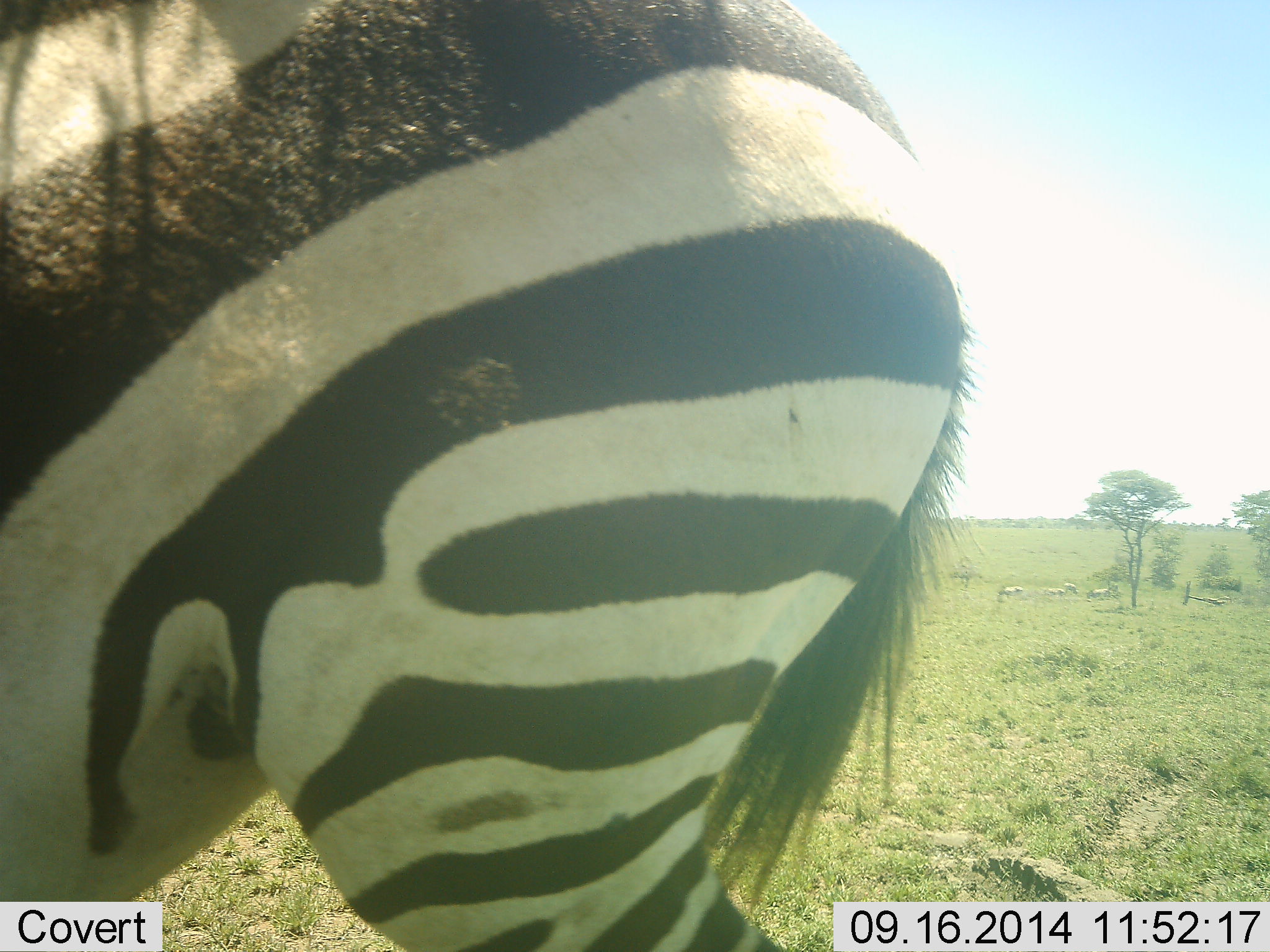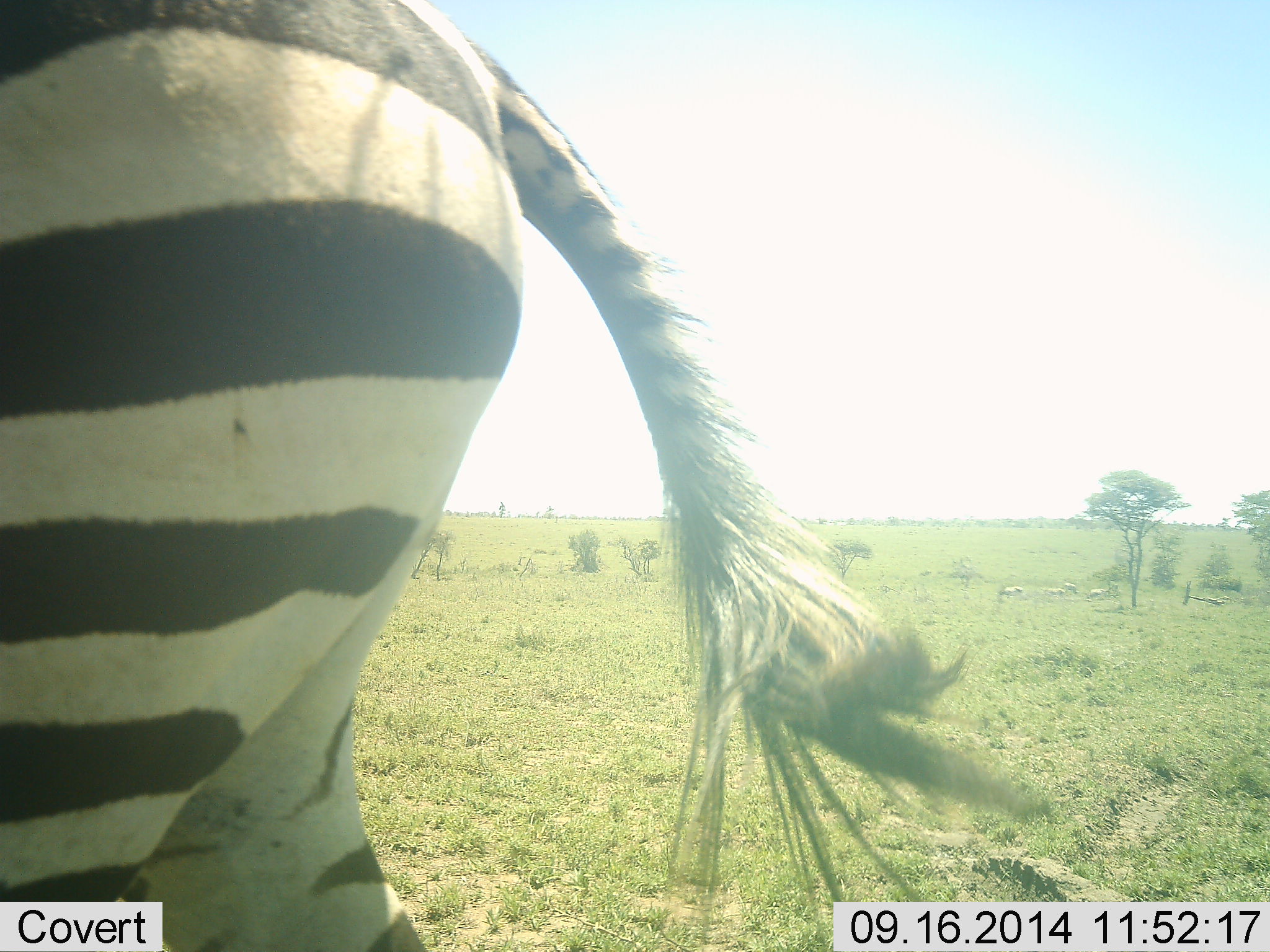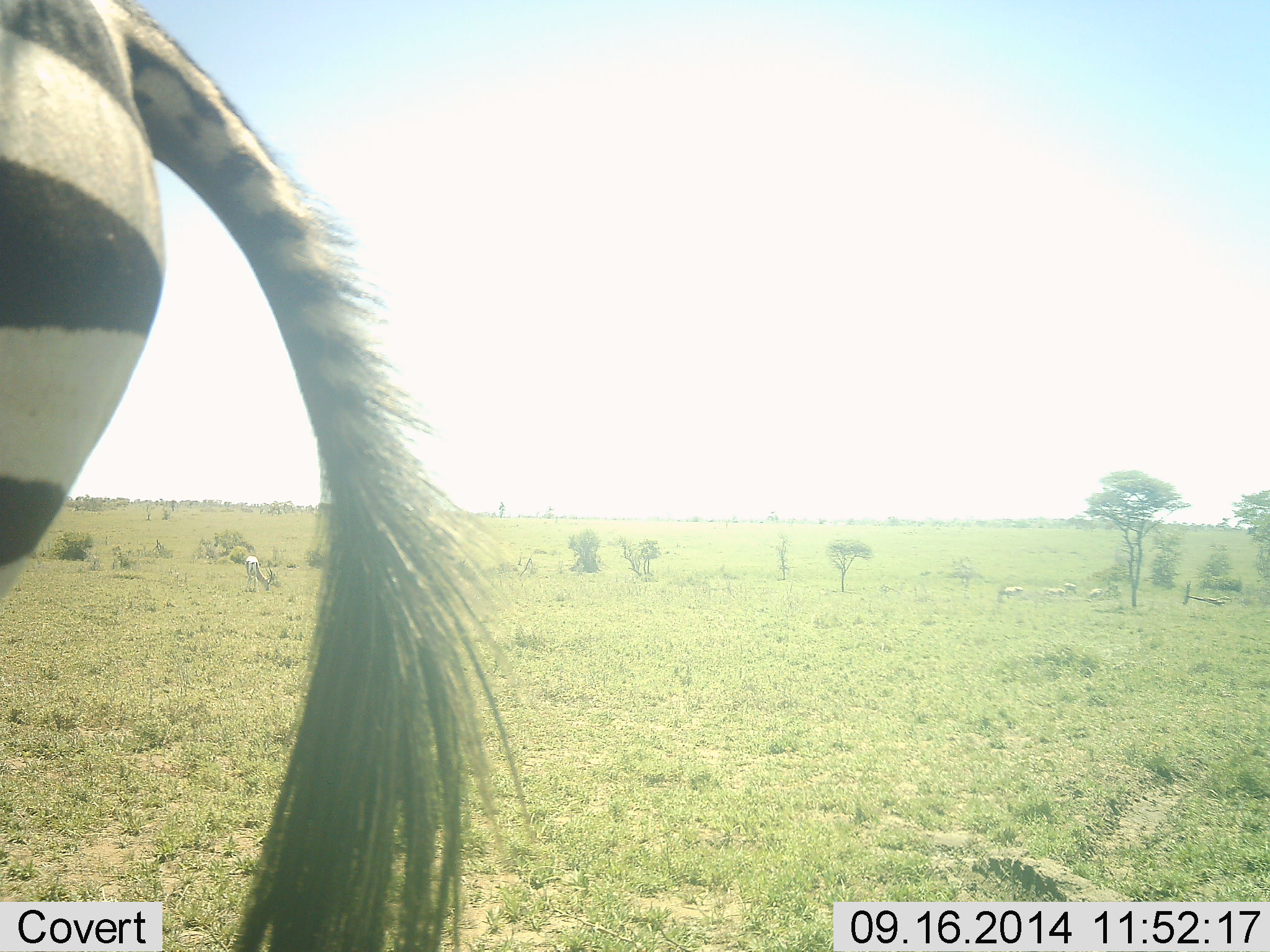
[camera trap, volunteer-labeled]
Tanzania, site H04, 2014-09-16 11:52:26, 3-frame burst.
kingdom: Animalia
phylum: Chordata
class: Mammalia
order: Perissodactyla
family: Equidae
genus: Equus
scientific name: Equus quagga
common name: plains zebra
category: zebra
Zebra (plains zebra) (Equus quagga), count 1. Behavior (volunteer vote fractions): standing 8%, resting 0%, moving 100%, interacting 0%. Young present (vote fraction): 0%. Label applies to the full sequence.